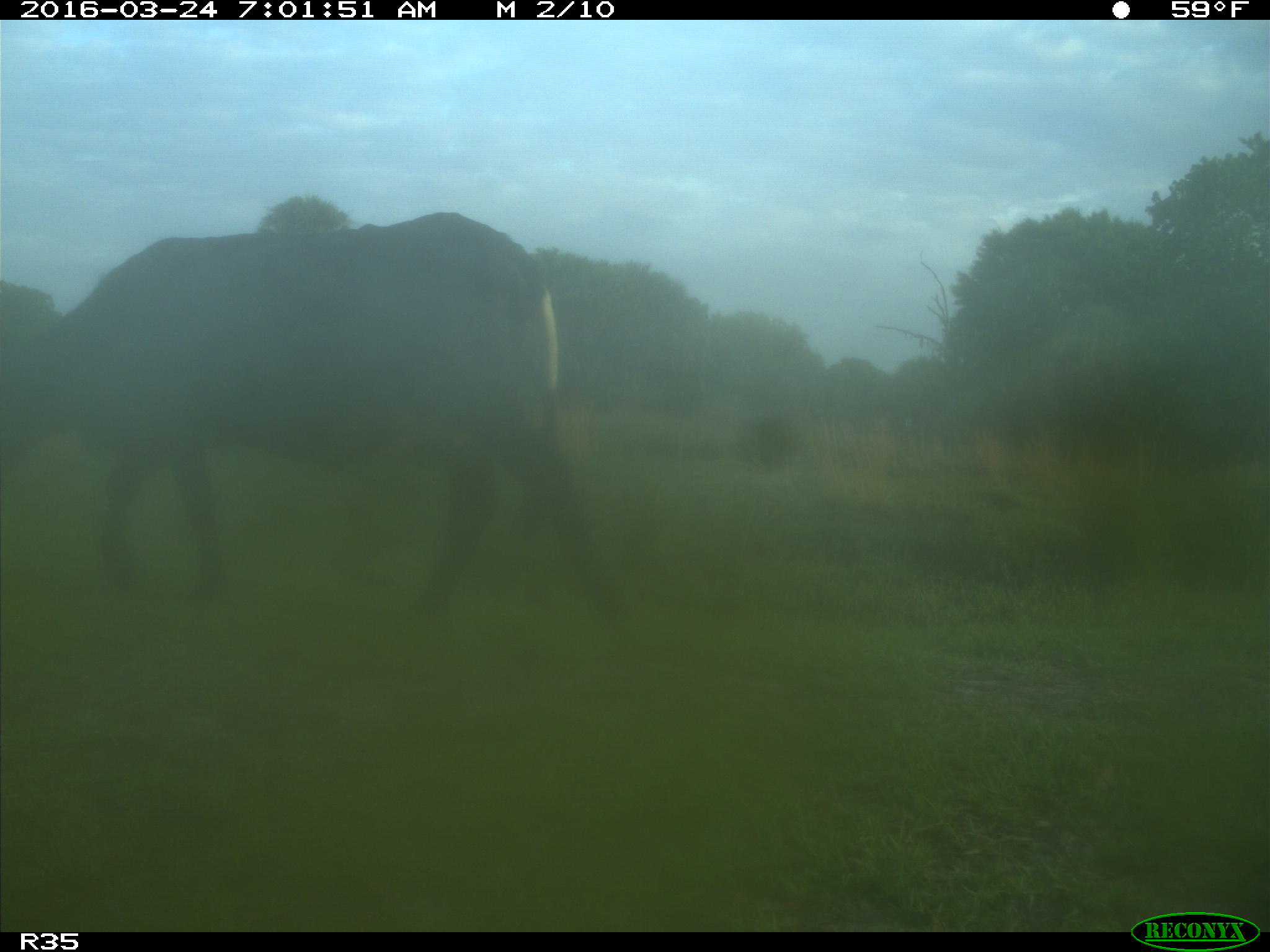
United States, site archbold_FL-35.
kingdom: Animalia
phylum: Chordata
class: Mammalia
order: Artiodactyla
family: Bovidae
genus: Bos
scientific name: Bos taurus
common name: domestic cow